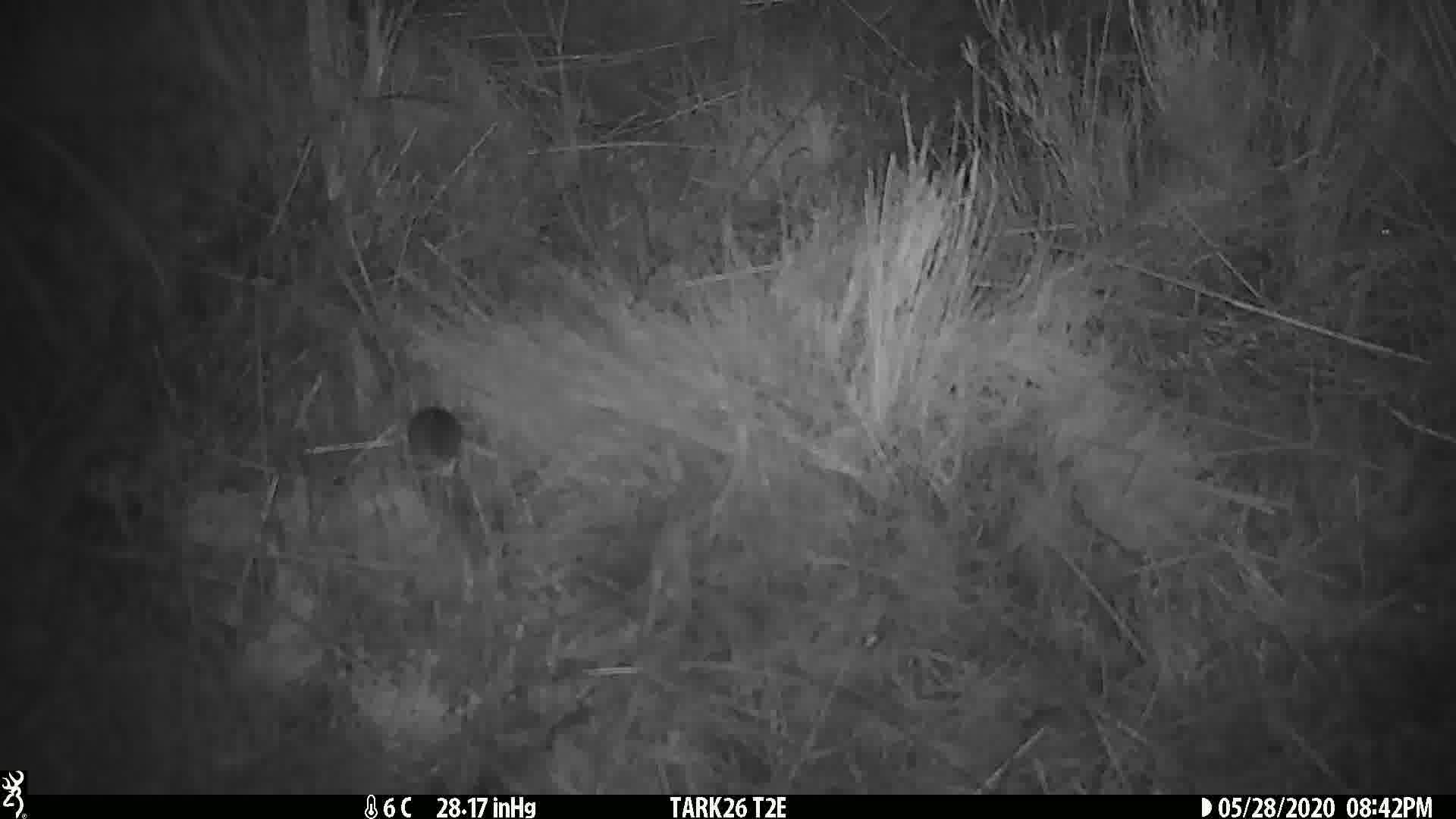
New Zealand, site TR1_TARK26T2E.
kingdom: Animalia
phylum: Chordata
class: Mammalia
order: Rodentia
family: Muridae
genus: Mus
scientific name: Mus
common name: mouse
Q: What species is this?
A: Mouse (Mus).